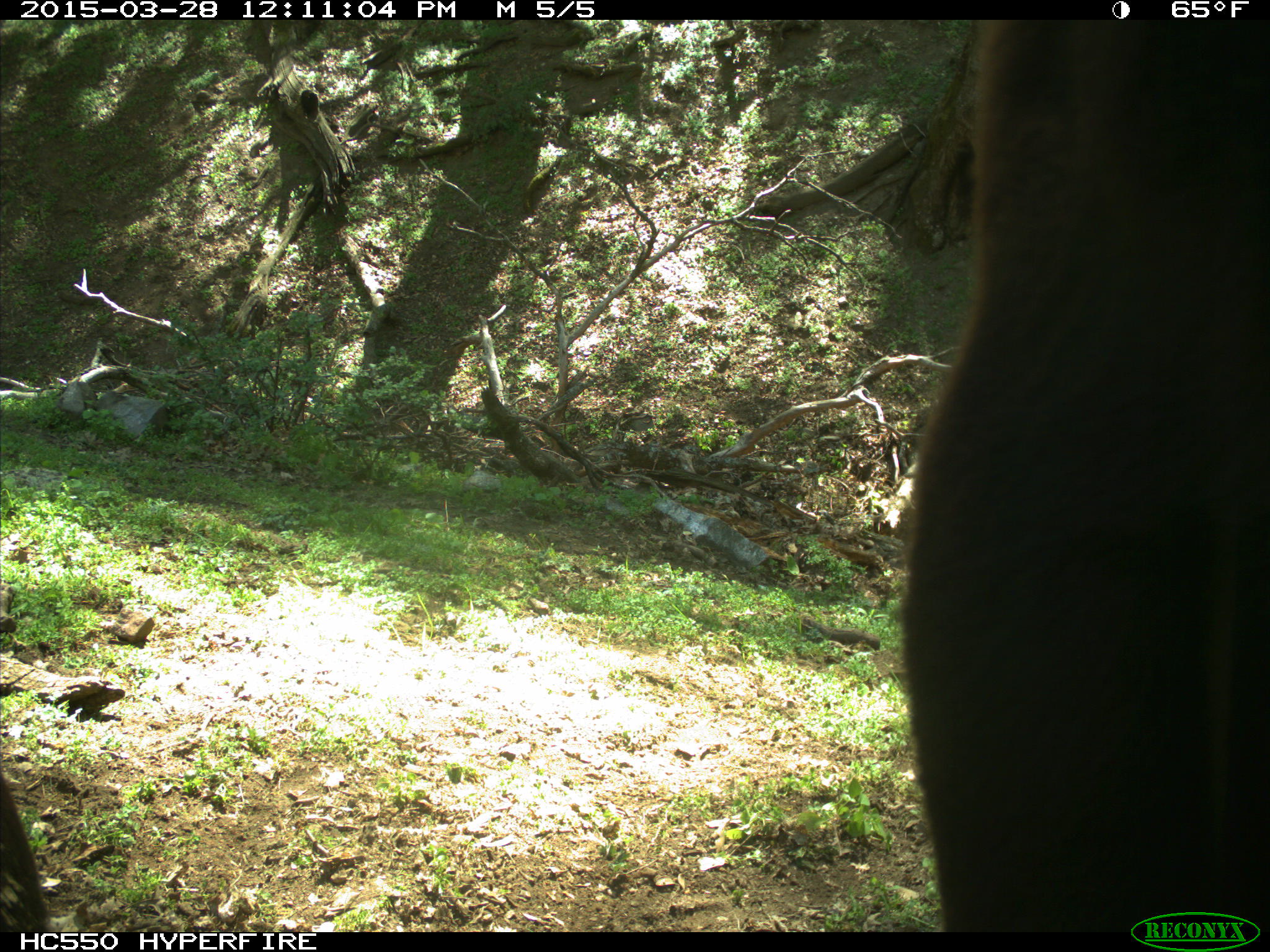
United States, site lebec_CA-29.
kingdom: Animalia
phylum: Chordata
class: Mammalia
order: Artiodactyla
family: Bovidae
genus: Bos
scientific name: Bos taurus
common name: domestic cow